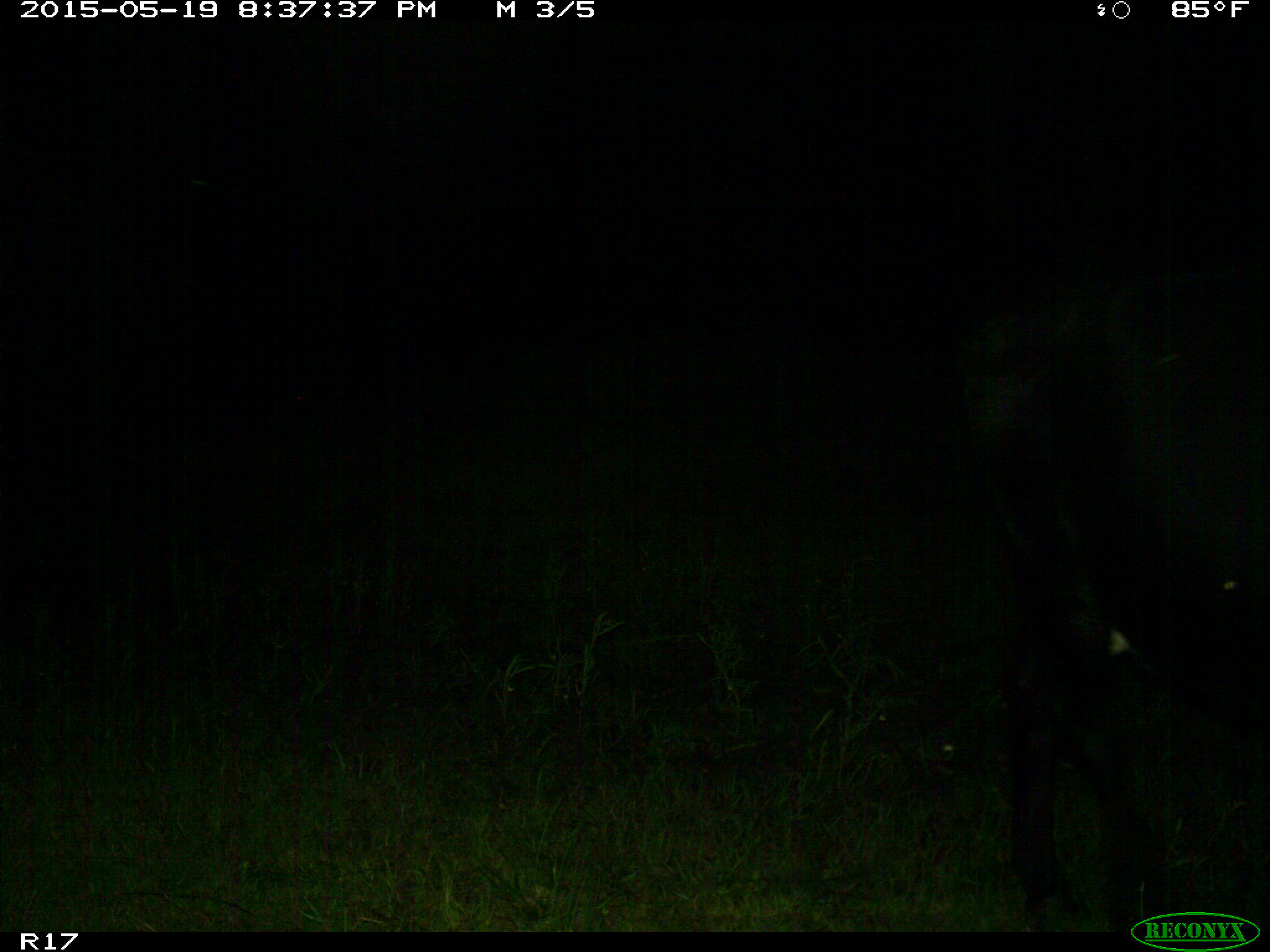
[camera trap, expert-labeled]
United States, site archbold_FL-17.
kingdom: Animalia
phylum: Chordata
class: Mammalia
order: Artiodactyla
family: Bovidae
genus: Bos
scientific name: Bos taurus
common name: domestic cow